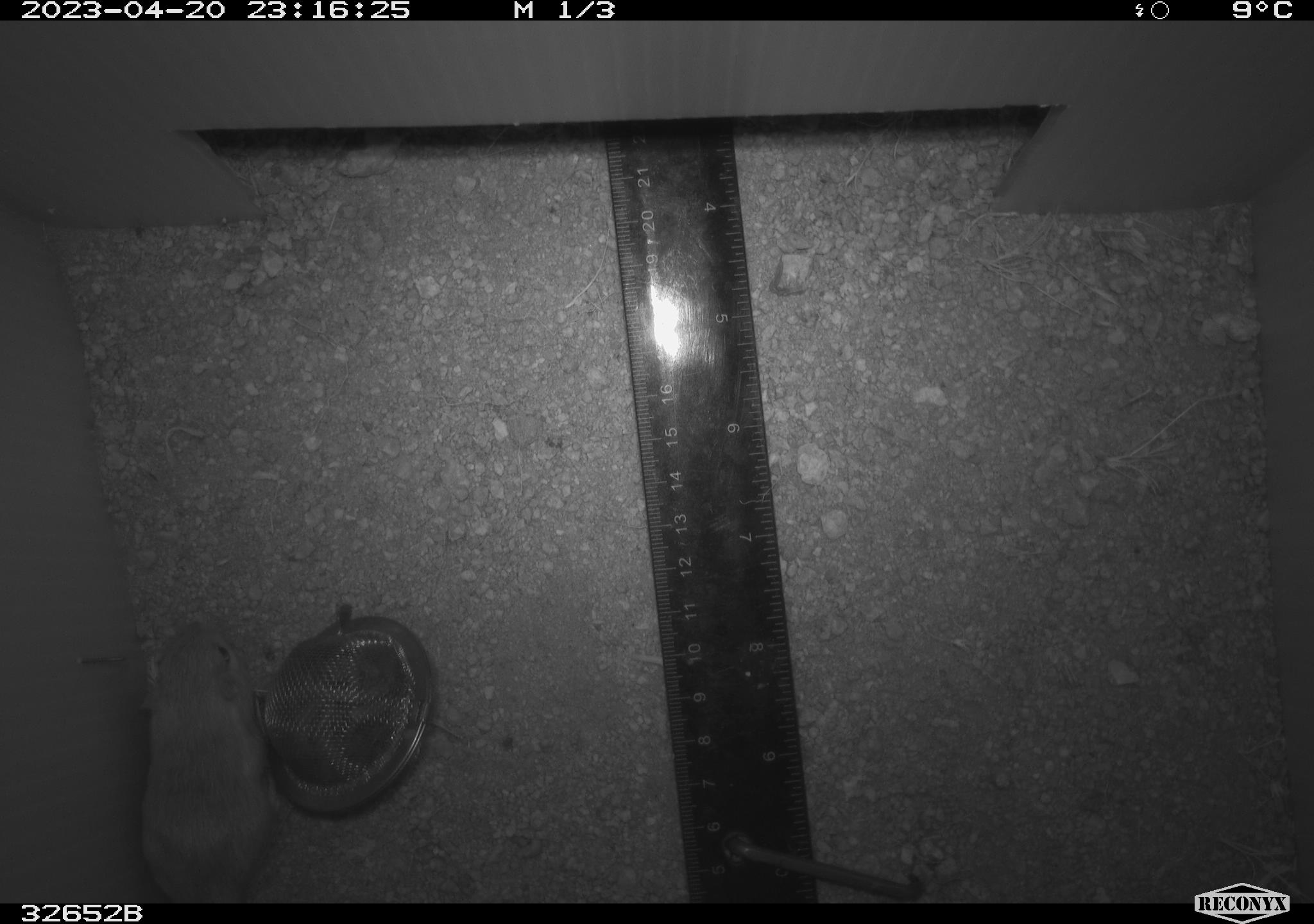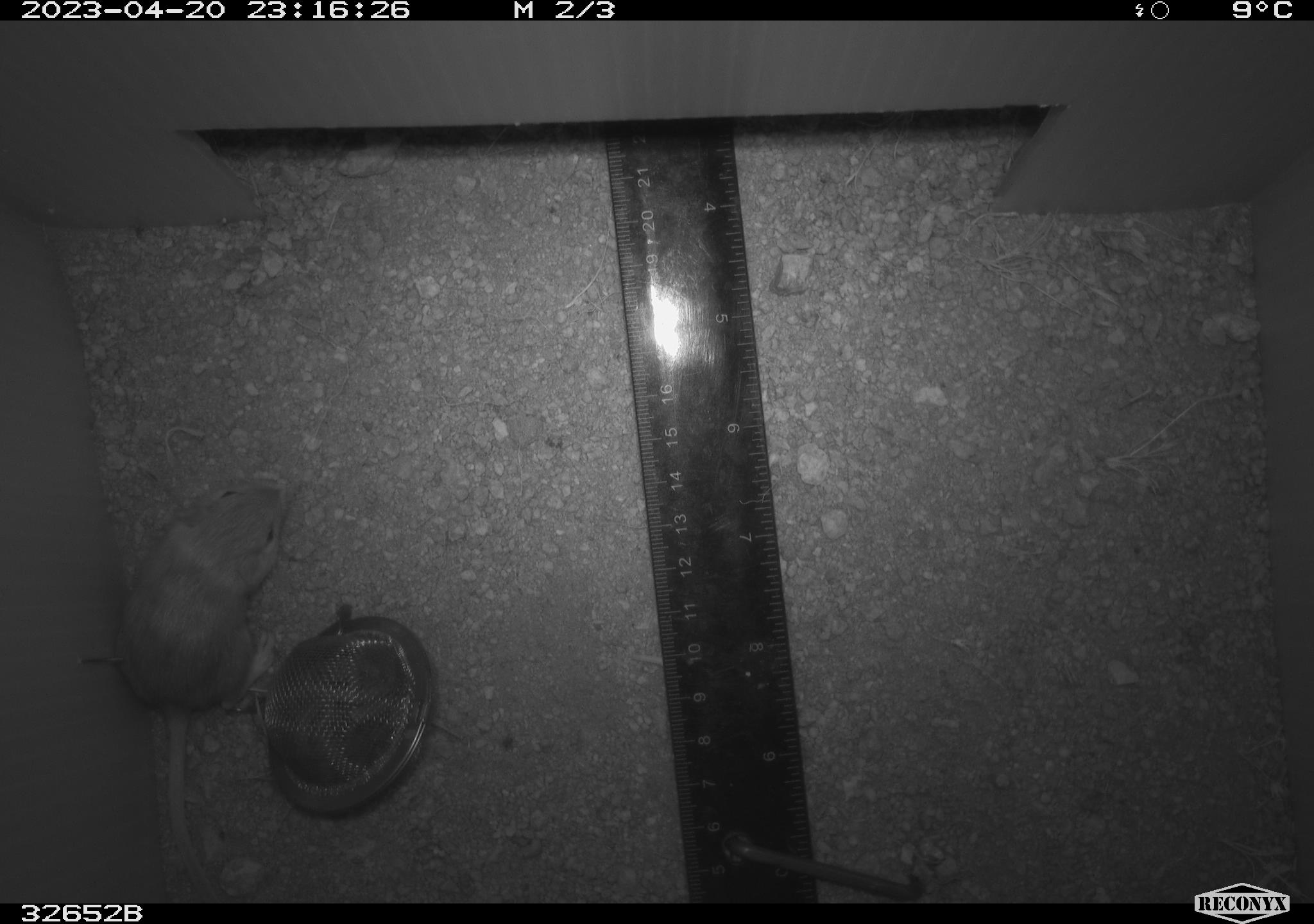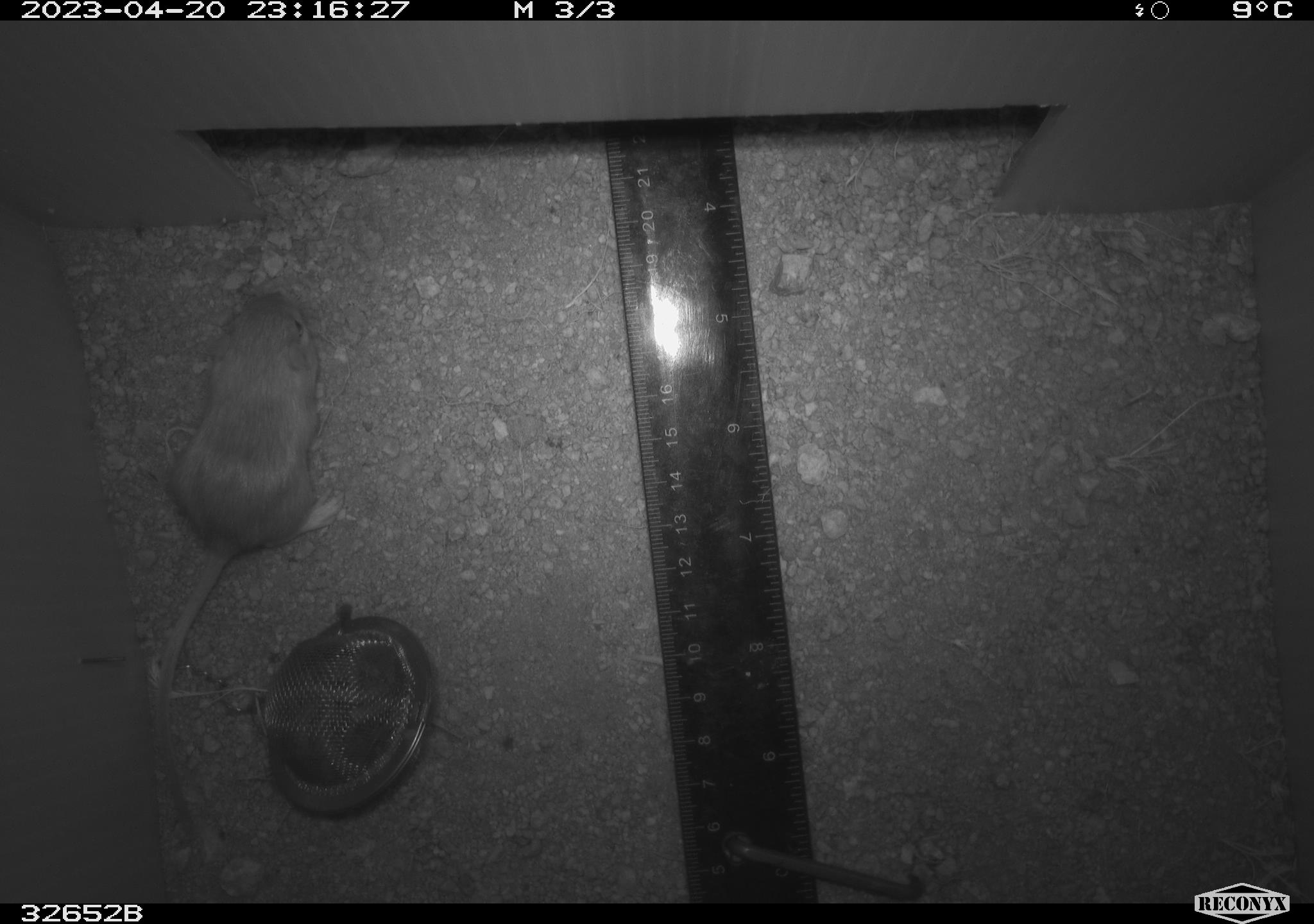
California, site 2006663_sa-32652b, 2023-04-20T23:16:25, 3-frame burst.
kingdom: Animalia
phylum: Chordata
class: Mammalia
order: Rodentia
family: Heteromyidae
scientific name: Heteromyidae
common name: kangaroo rats and pocket mice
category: heteromyidae family